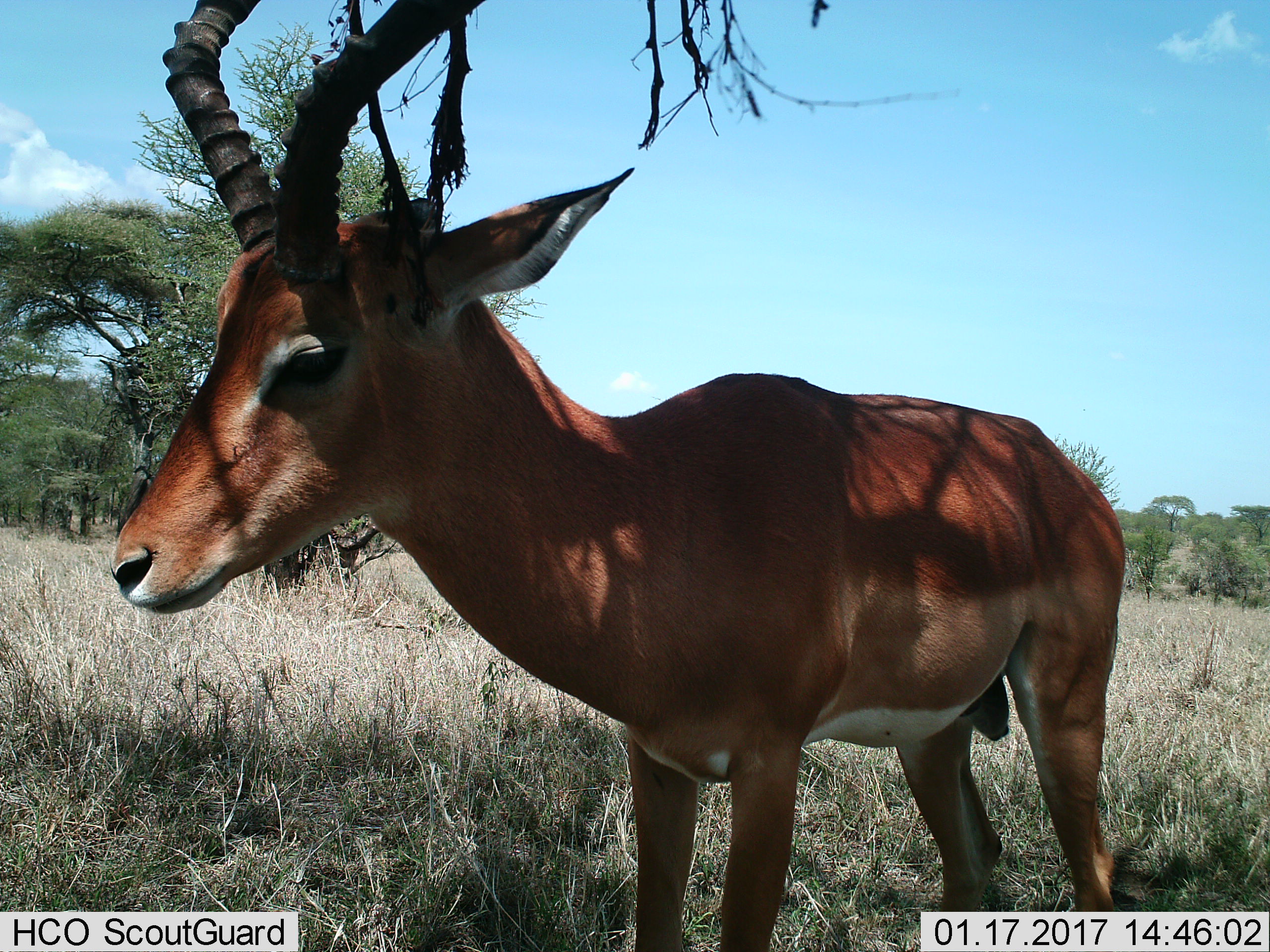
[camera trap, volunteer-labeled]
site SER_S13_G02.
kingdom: Animalia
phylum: Chordata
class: Mammalia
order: Artiodactyla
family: Bovidae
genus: Aepyceros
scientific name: Aepyceros melampus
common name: impala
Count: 1.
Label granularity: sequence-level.